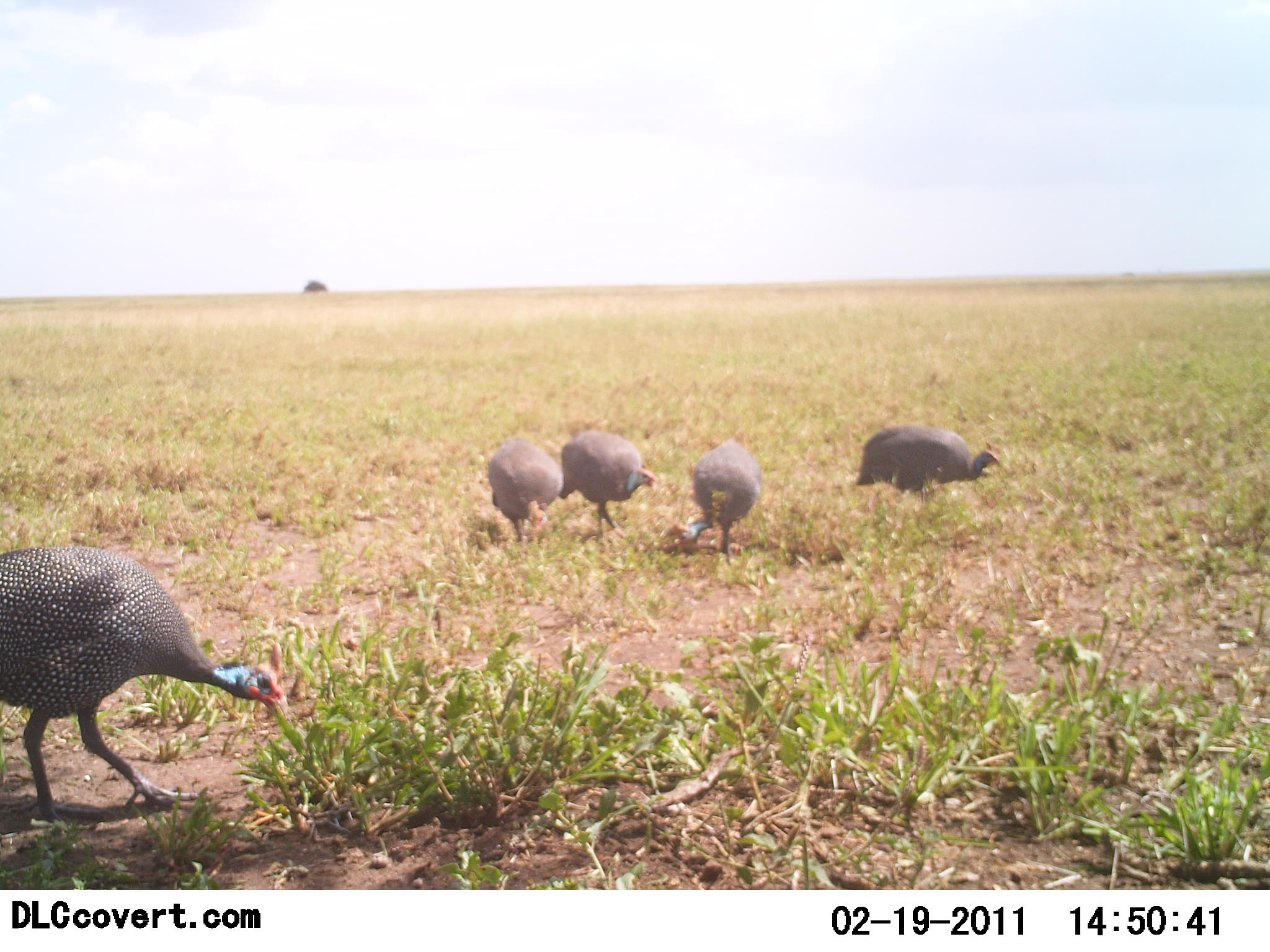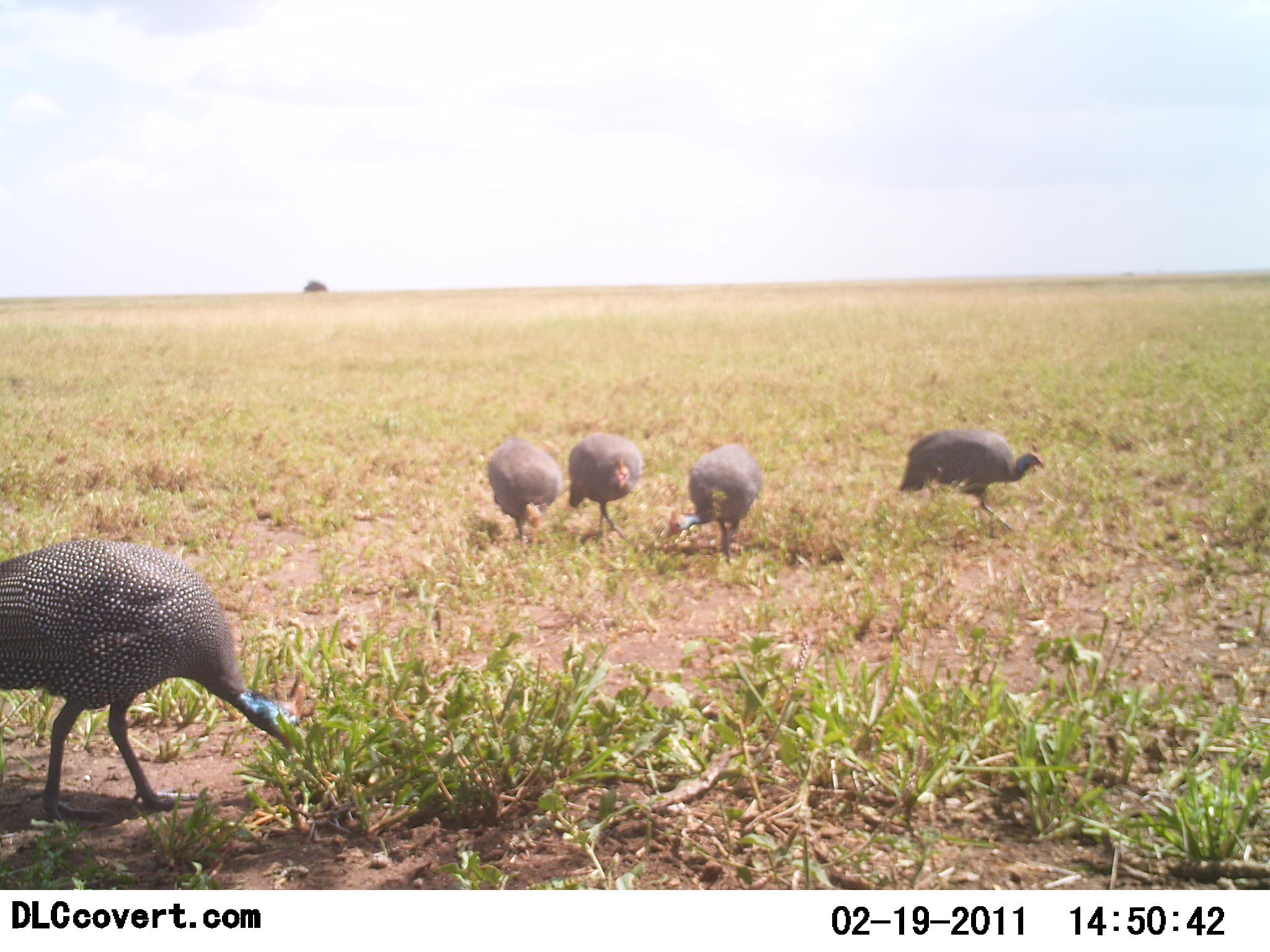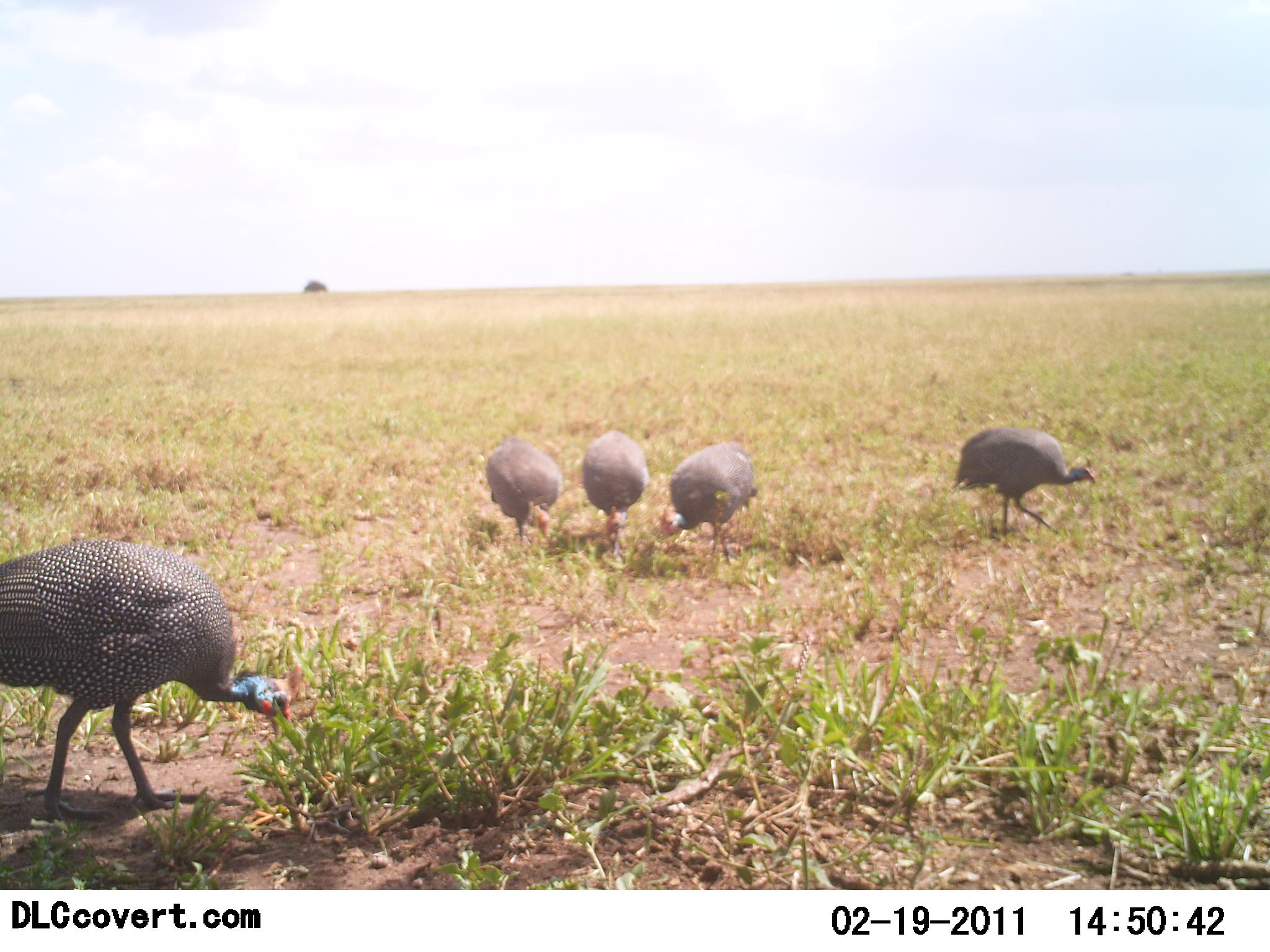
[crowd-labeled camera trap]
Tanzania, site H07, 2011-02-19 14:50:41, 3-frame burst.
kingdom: Animalia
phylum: Chordata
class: Aves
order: Galliformes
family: Numididae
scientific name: Numididae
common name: guinea fowl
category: guineafowl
Guineafowl (guinea fowl) (Numididae), count 5. Behavior (volunteer vote fractions): standing 18%, resting 0%, moving 18%, interacting 0%. Young present (vote fraction): 0%. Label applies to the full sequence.